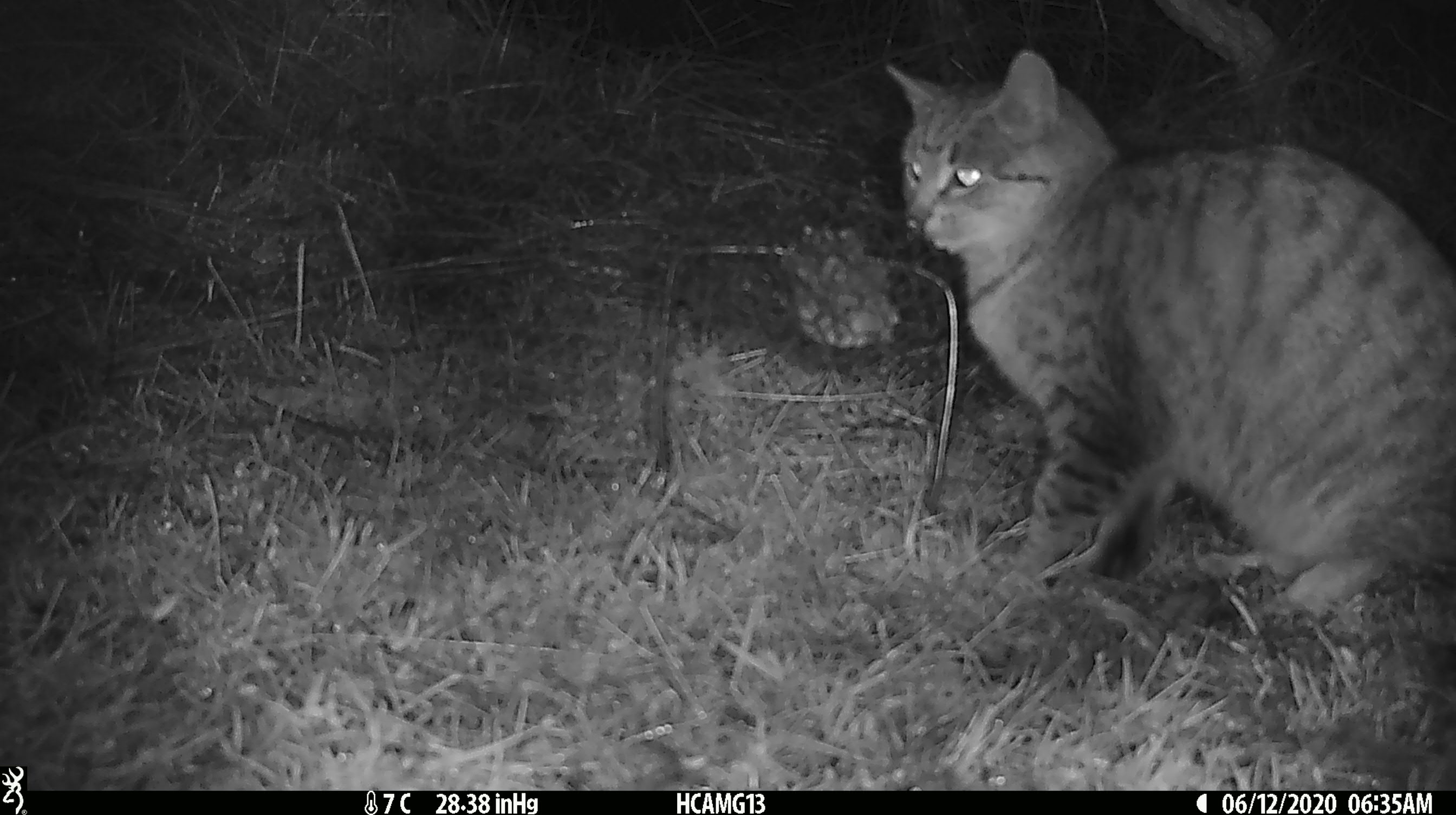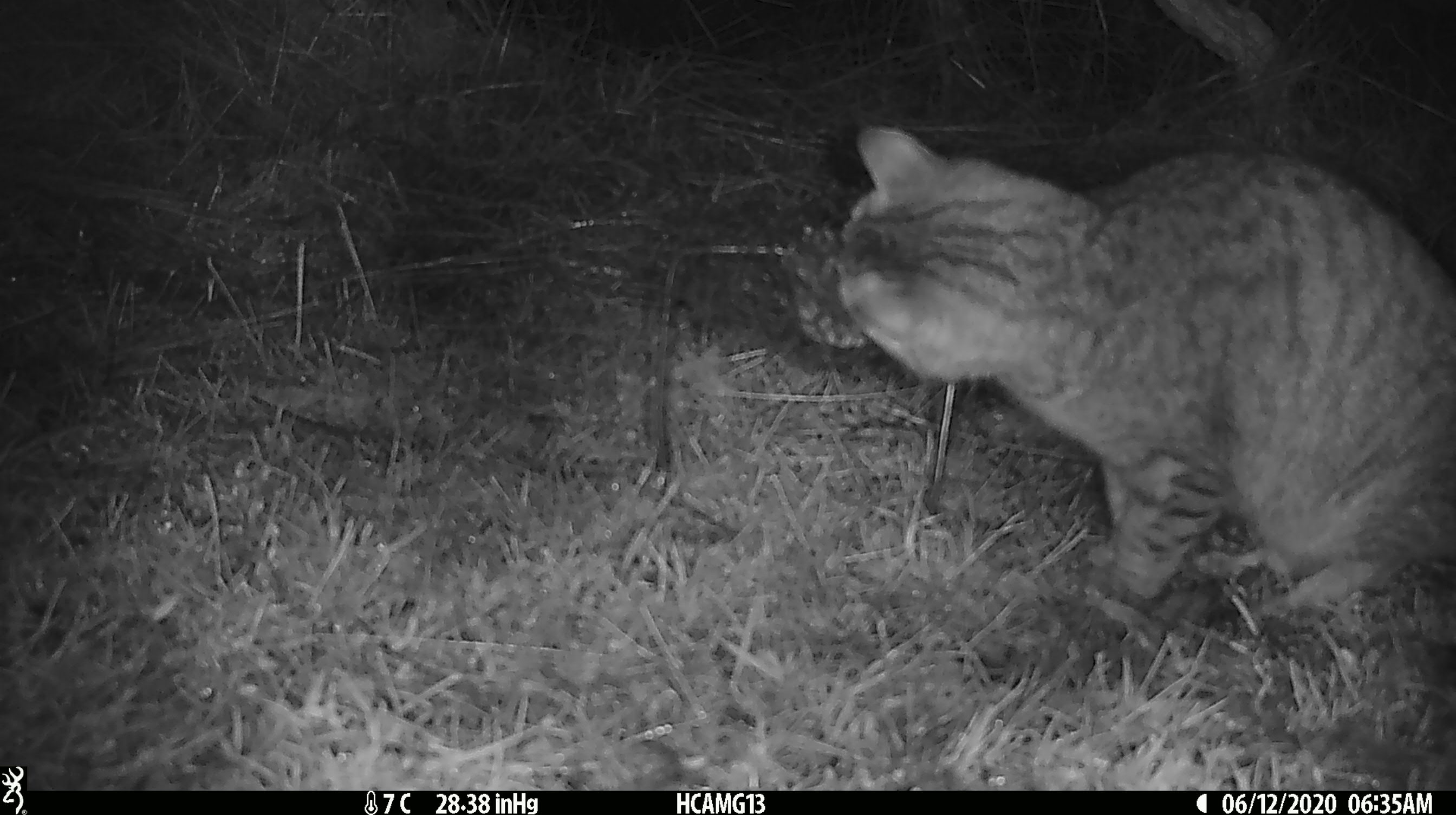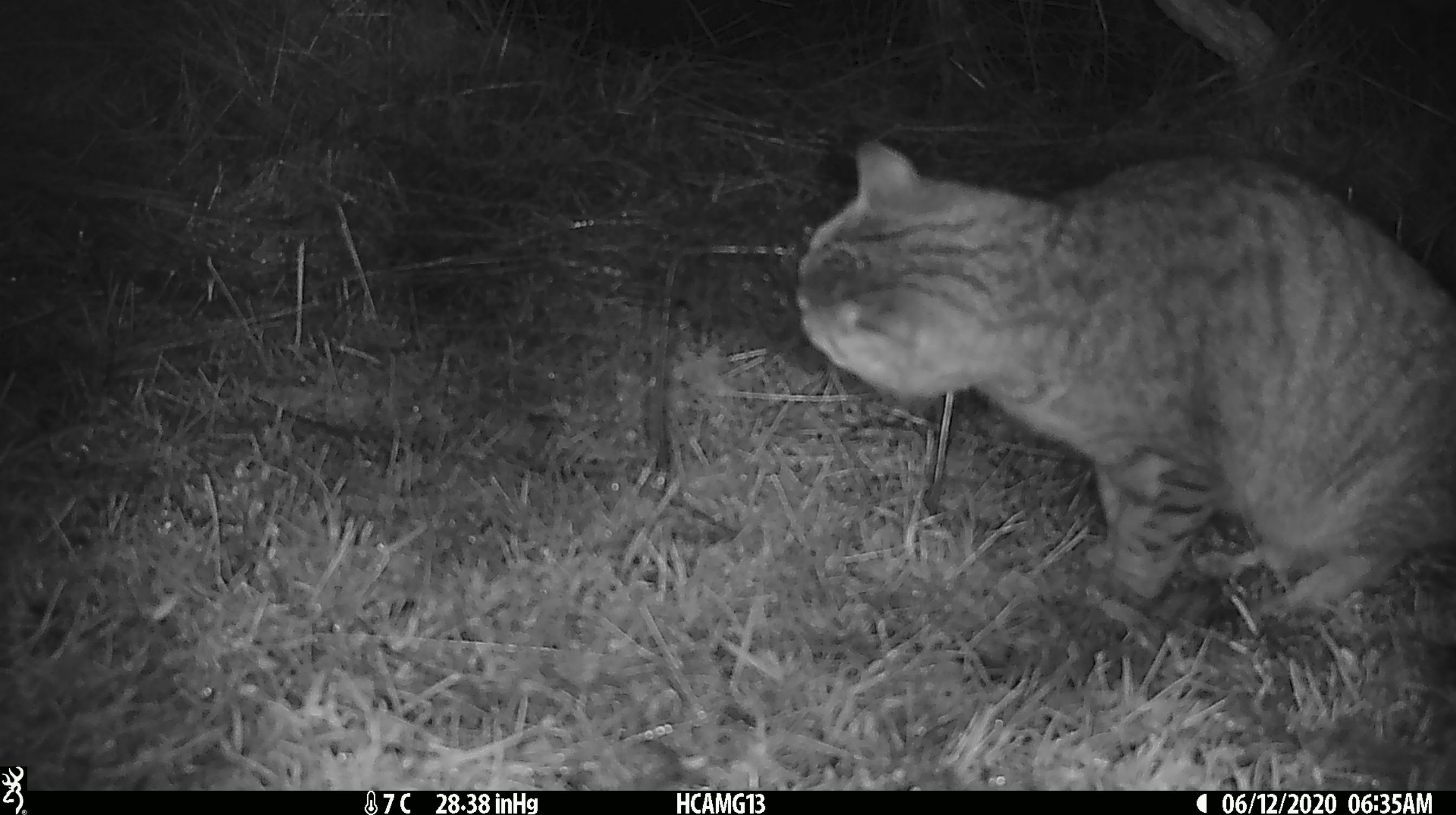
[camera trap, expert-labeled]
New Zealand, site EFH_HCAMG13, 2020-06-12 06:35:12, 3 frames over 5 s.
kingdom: Animalia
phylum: Chordata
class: Mammalia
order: Carnivora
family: Felidae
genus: Felis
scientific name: Felis catus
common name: domestic cat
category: cat